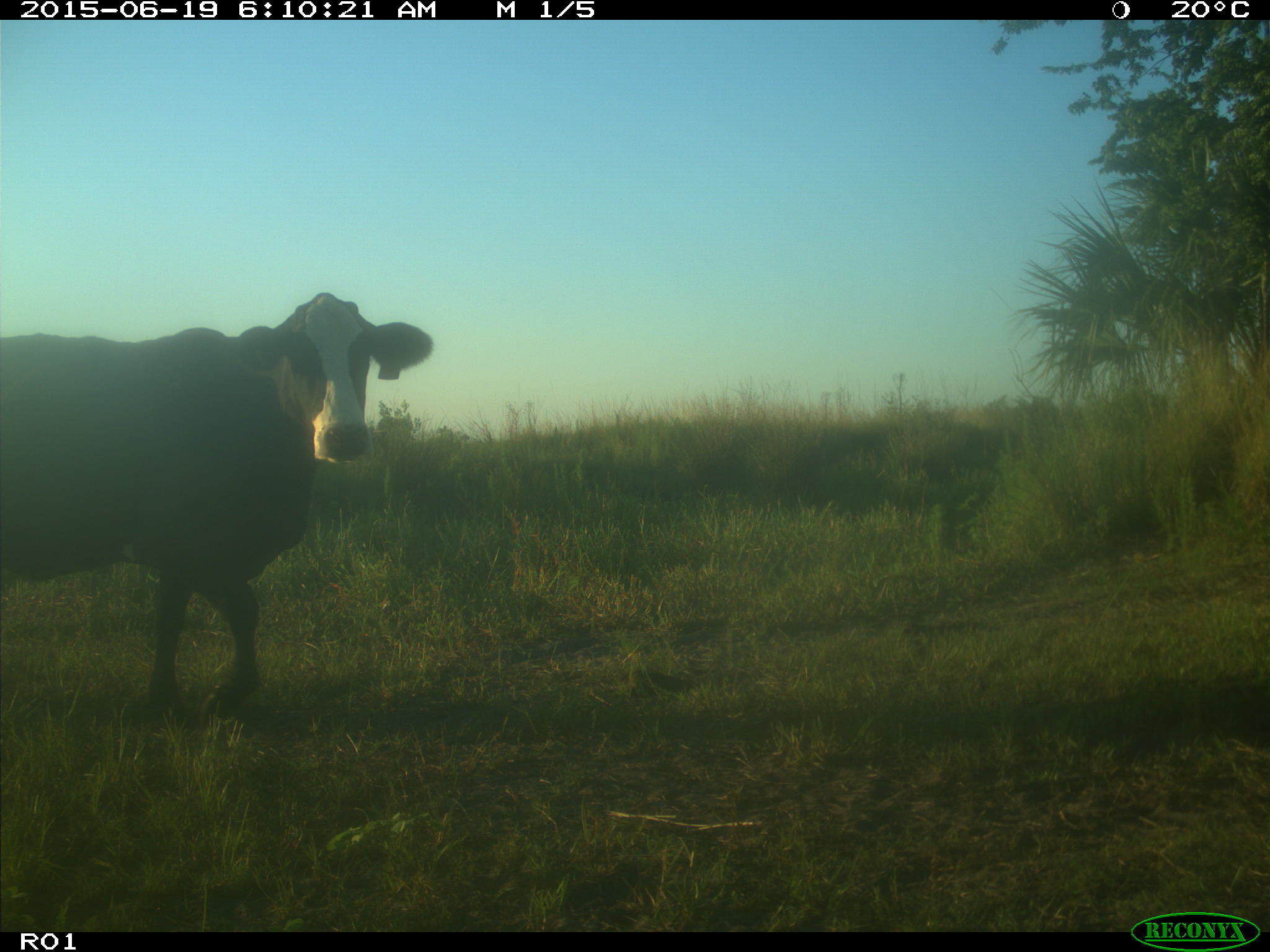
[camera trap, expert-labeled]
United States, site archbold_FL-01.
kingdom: Animalia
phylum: Chordata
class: Mammalia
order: Artiodactyla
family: Bovidae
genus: Bos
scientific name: Bos taurus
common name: domestic cow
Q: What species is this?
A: Bos taurus (domestic cow).